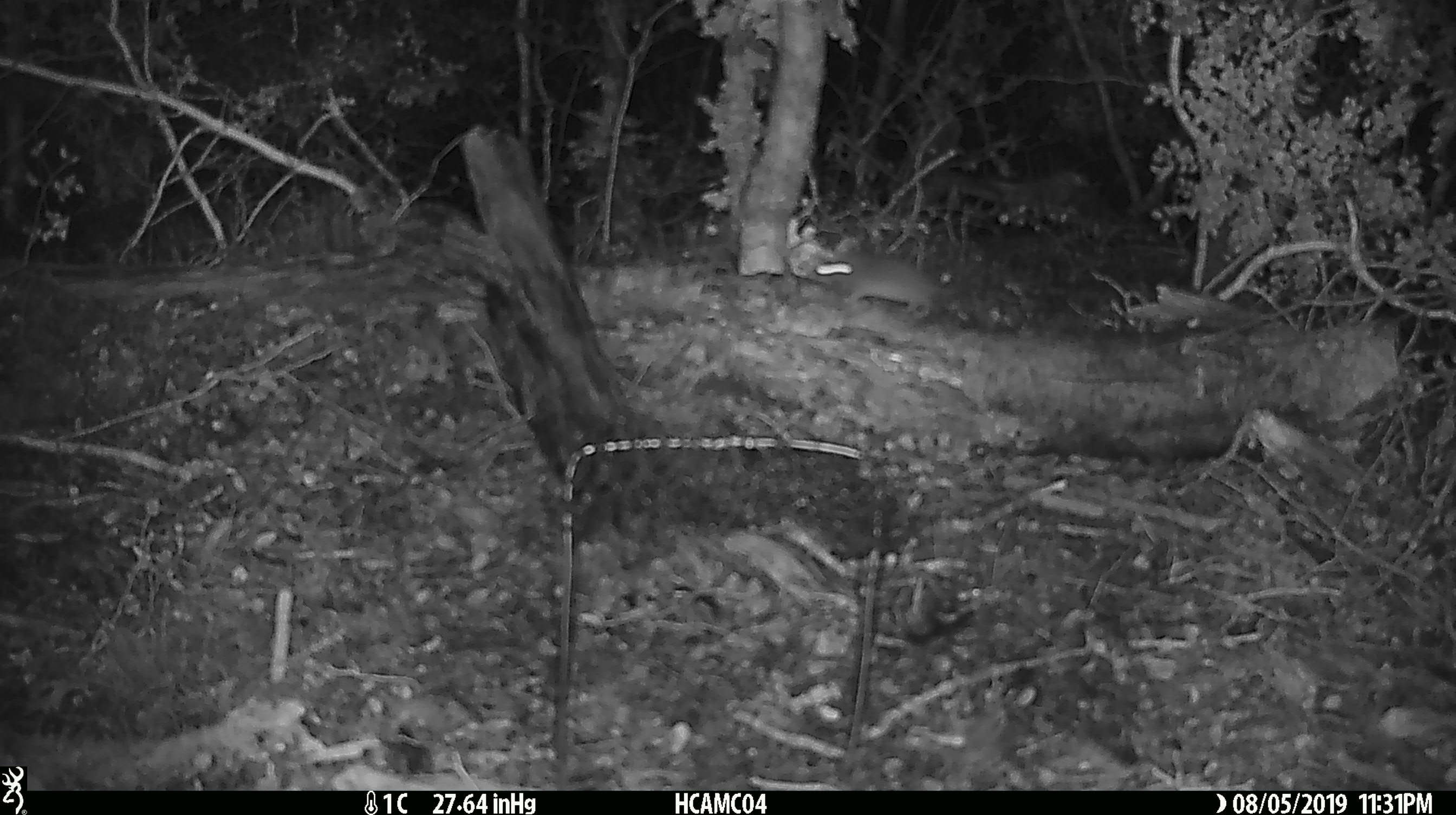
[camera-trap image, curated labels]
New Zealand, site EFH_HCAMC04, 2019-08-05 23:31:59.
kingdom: Animalia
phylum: Chordata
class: Mammalia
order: Rodentia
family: Muridae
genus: Mus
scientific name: Mus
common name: mouse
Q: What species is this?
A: Mouse (Mus).